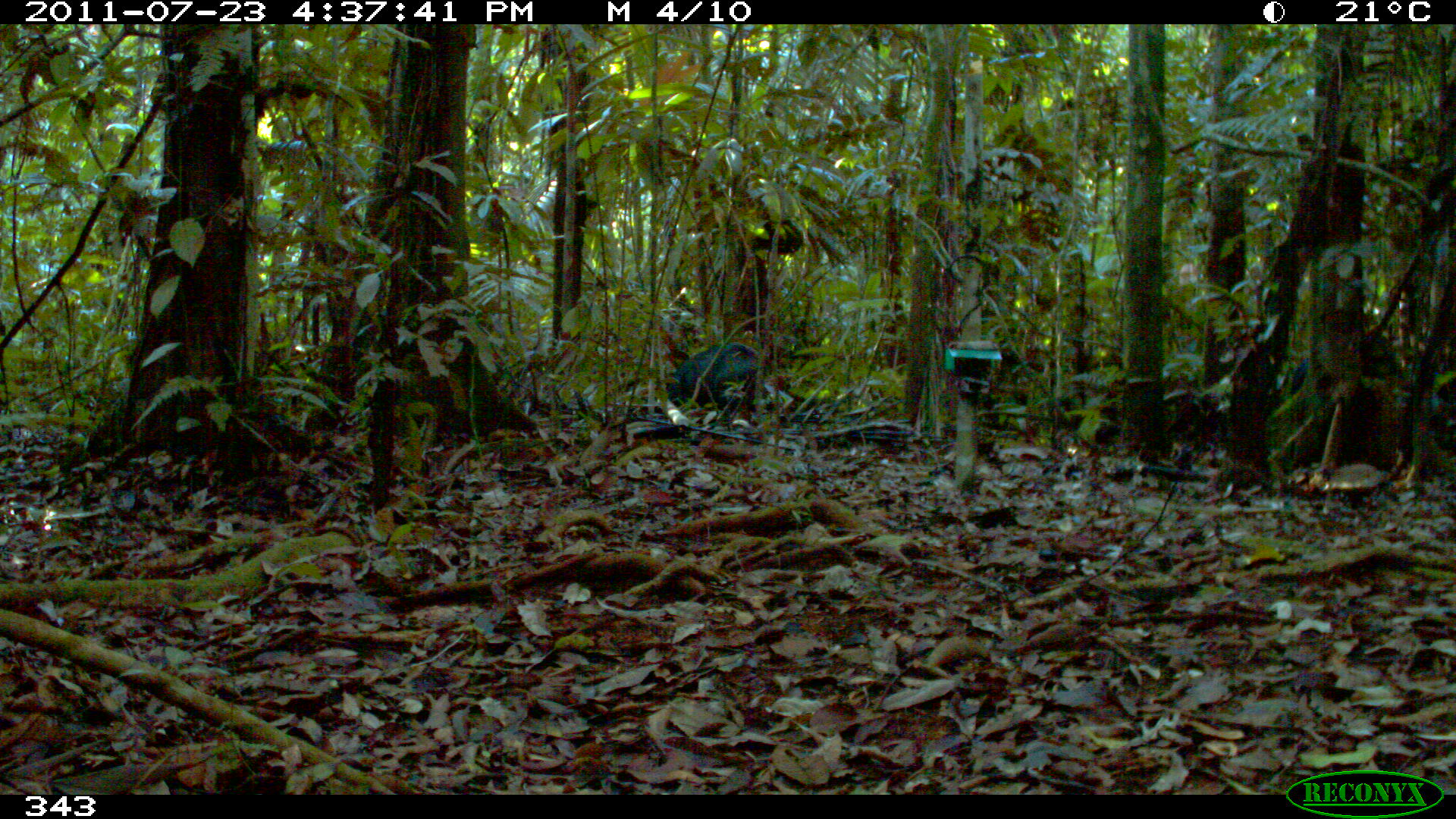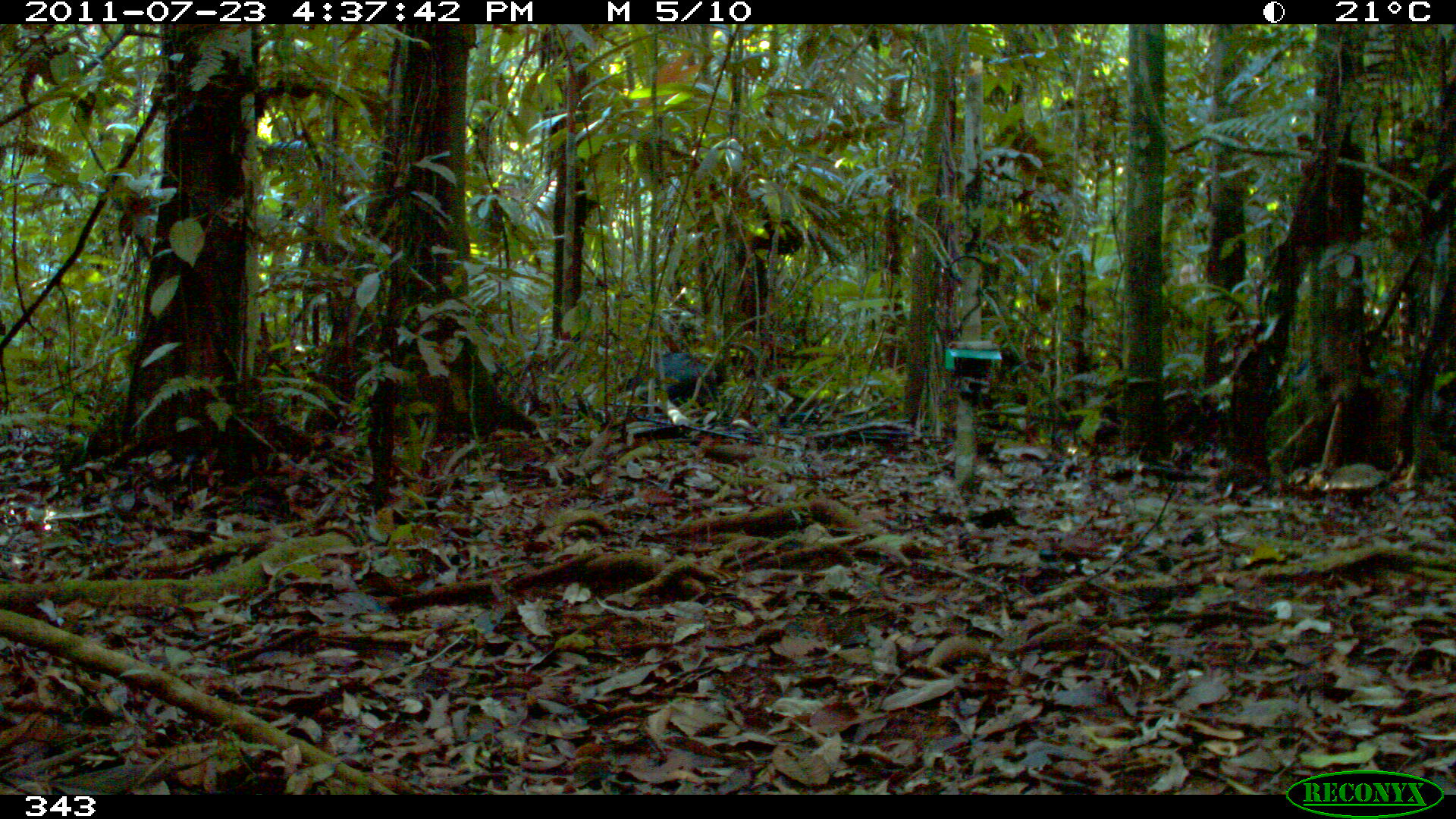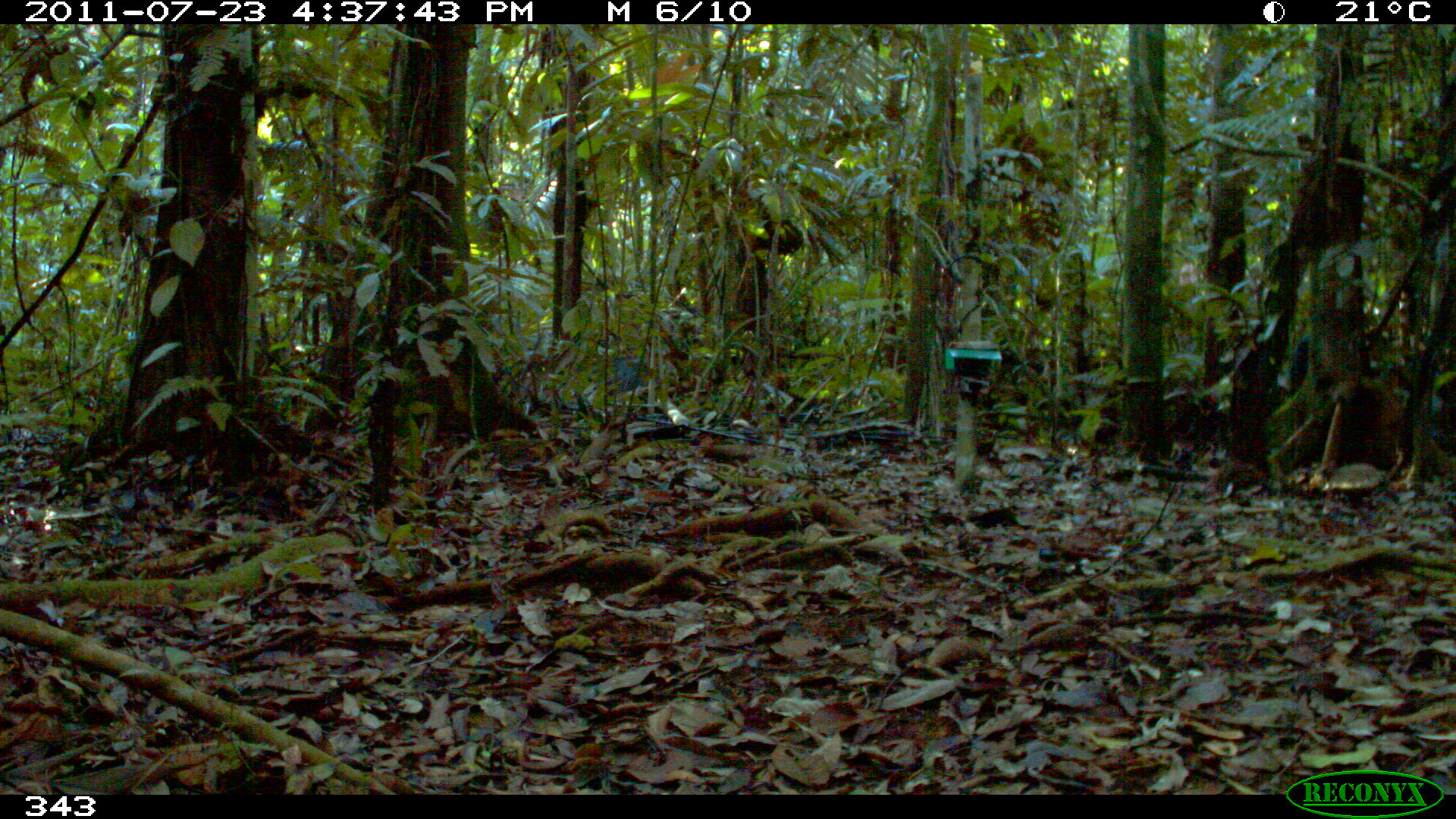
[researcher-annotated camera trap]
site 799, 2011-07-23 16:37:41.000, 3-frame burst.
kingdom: Animalia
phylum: Chordata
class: Mammalia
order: Artiodactyla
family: Tayassuidae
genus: Tayassu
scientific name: Tayassu pecari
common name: white-lipped peccary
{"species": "Tayassu pecari (white-lipped peccary)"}